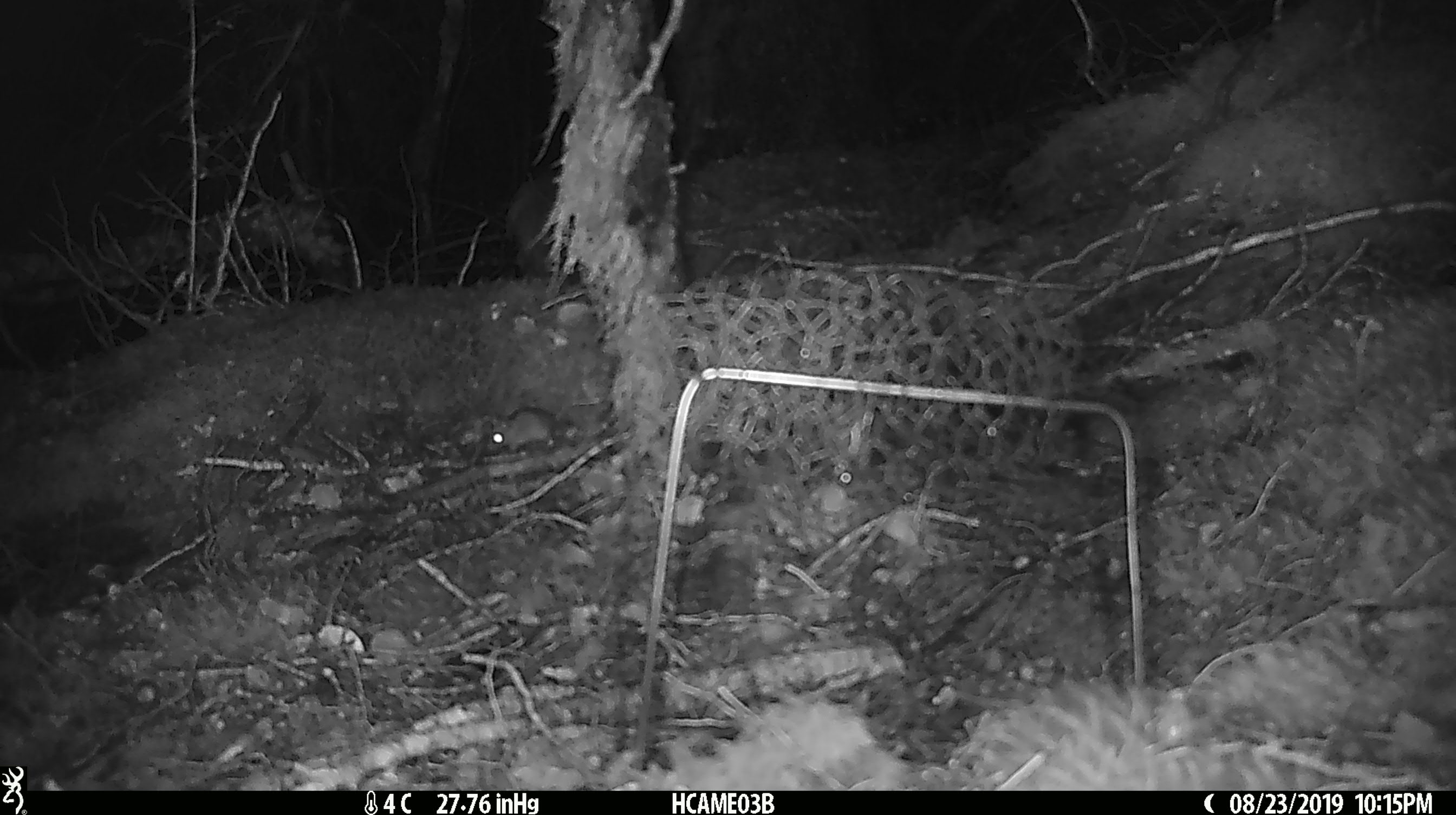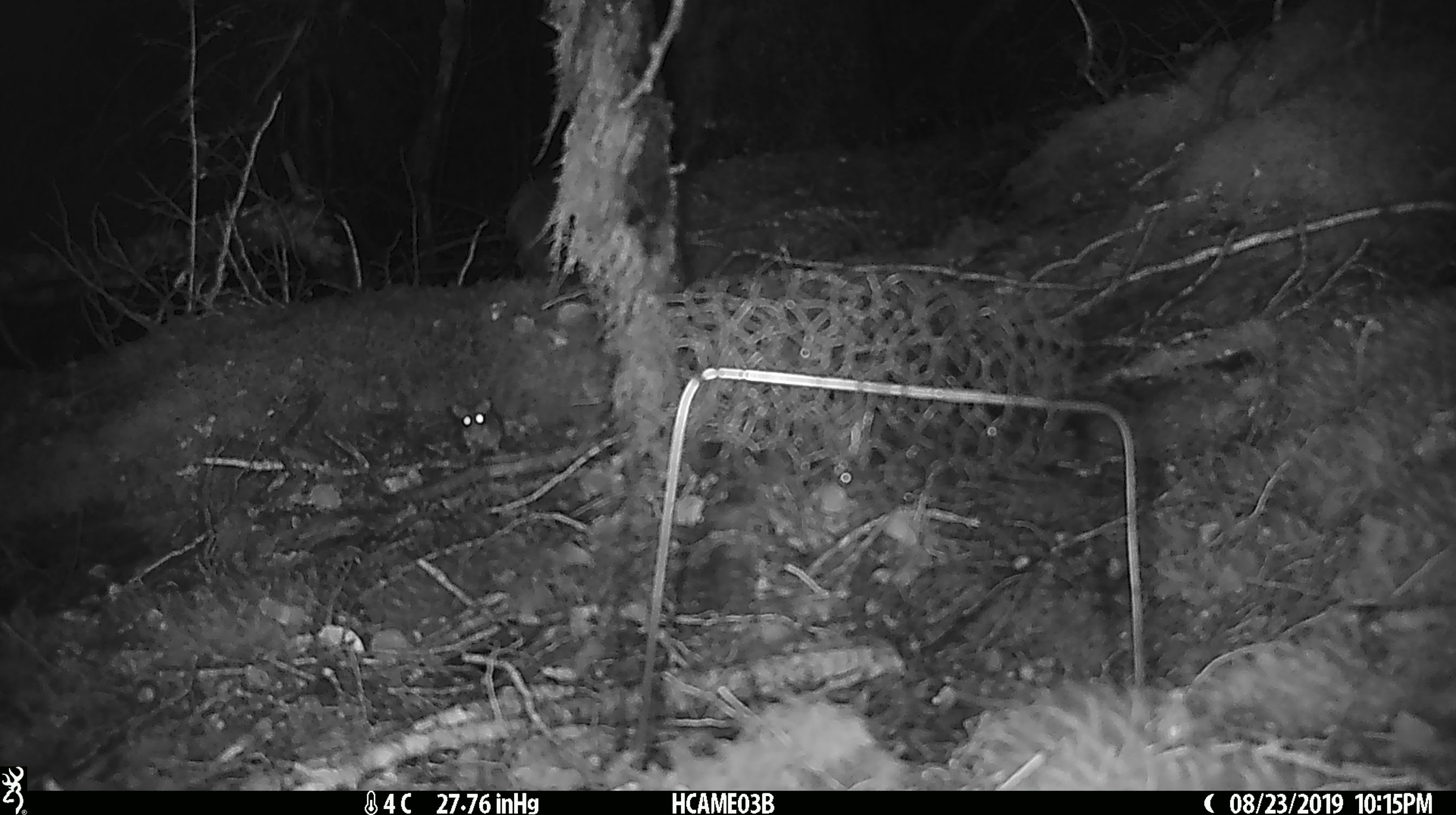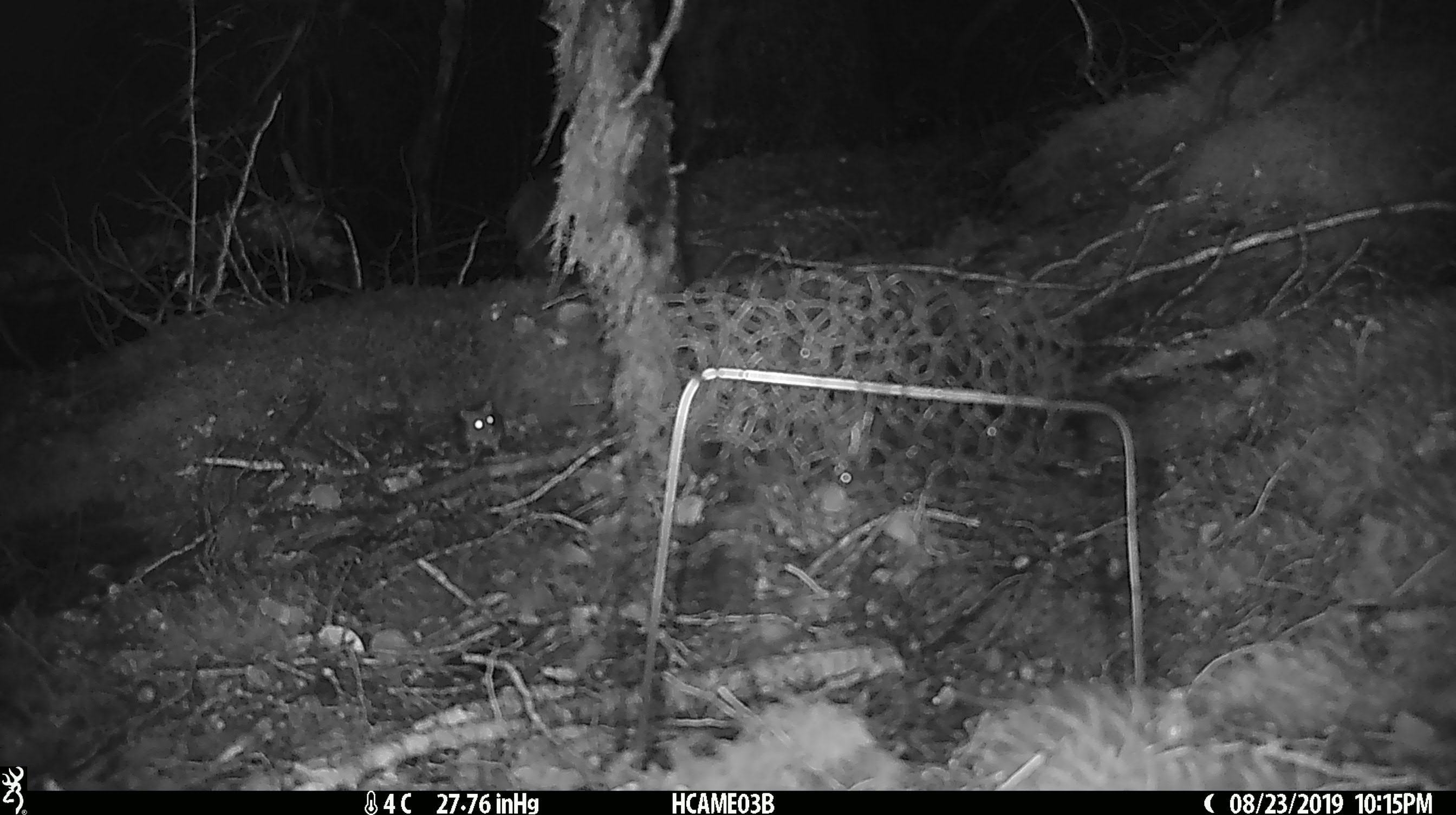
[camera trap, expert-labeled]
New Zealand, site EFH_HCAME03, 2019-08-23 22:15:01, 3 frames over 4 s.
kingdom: Animalia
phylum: Chordata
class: Mammalia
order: Rodentia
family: Muridae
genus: Mus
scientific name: Mus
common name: mouse